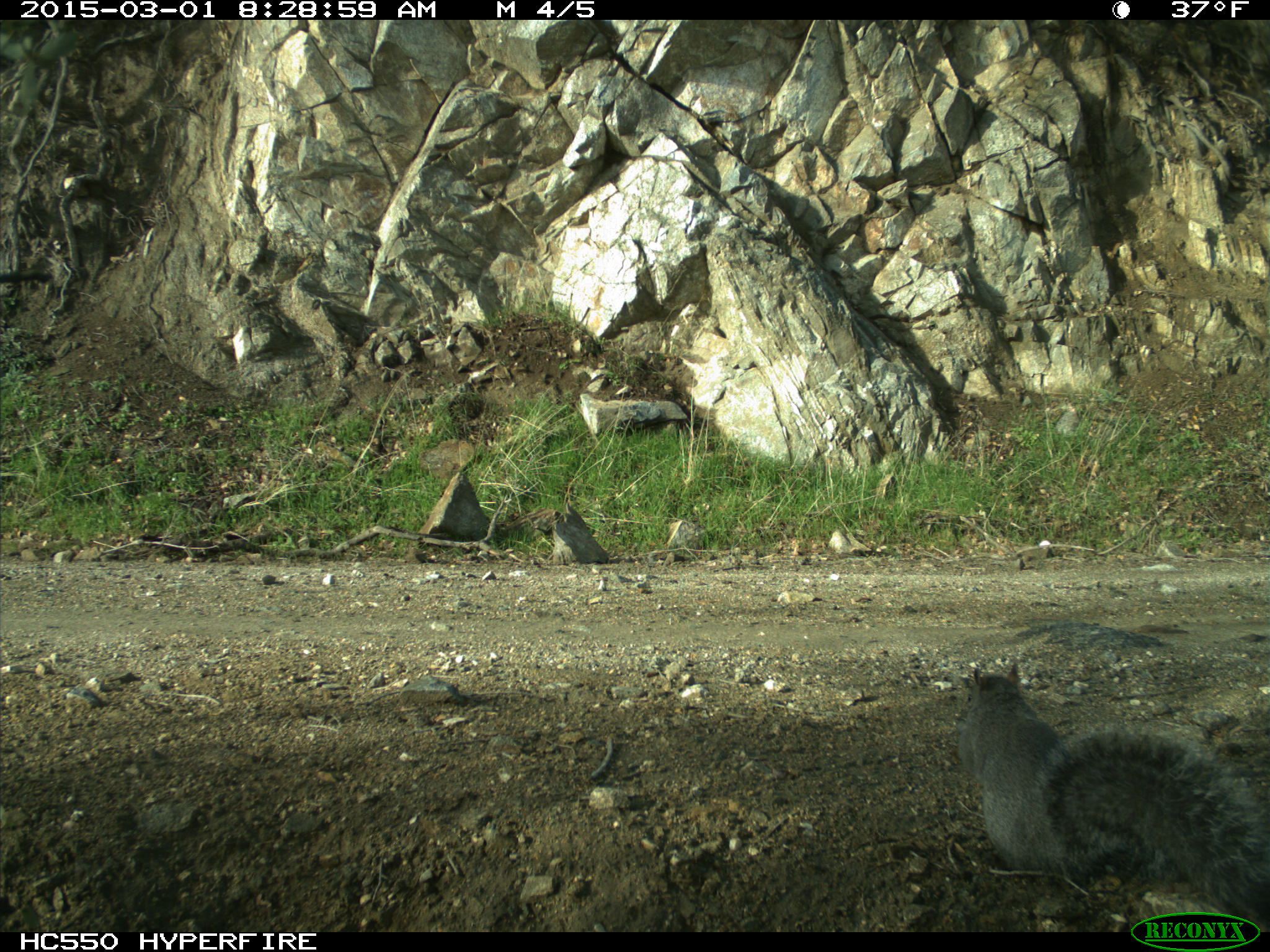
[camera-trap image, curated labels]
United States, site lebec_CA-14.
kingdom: Animalia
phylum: Chordata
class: Mammalia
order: Rodentia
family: Sciuridae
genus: Sciurus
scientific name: Sciurus carolinensis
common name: eastern gray squirrel